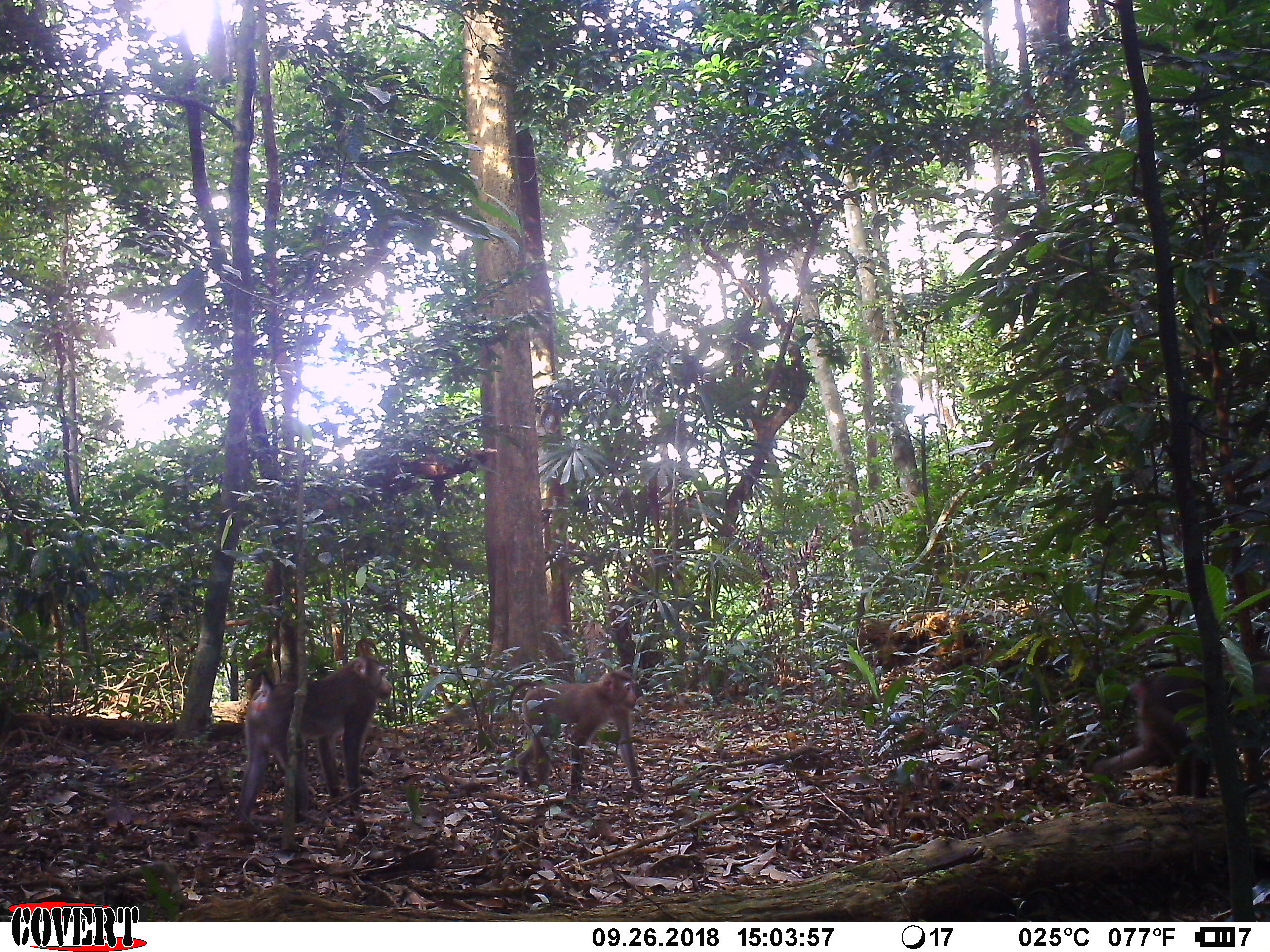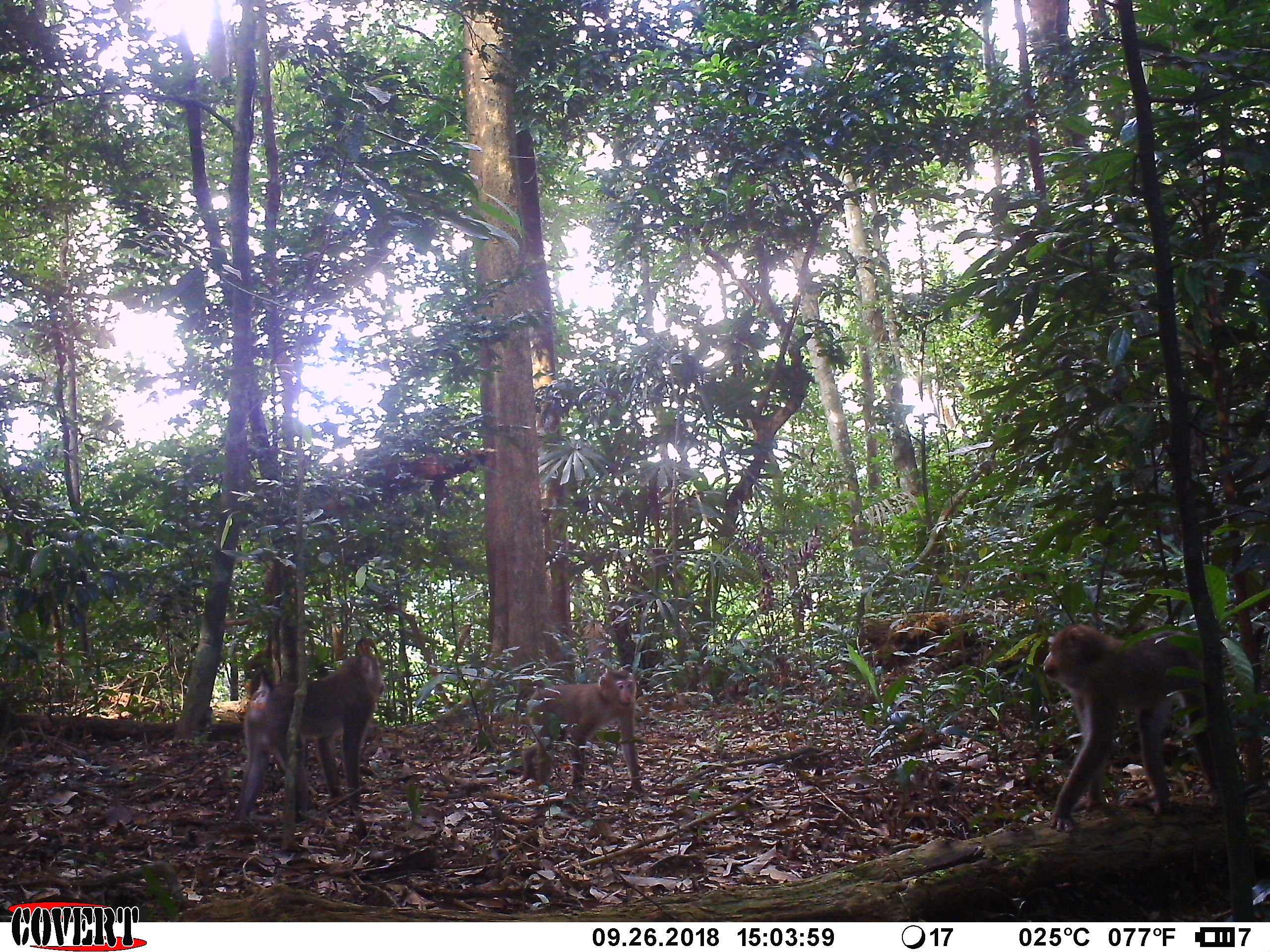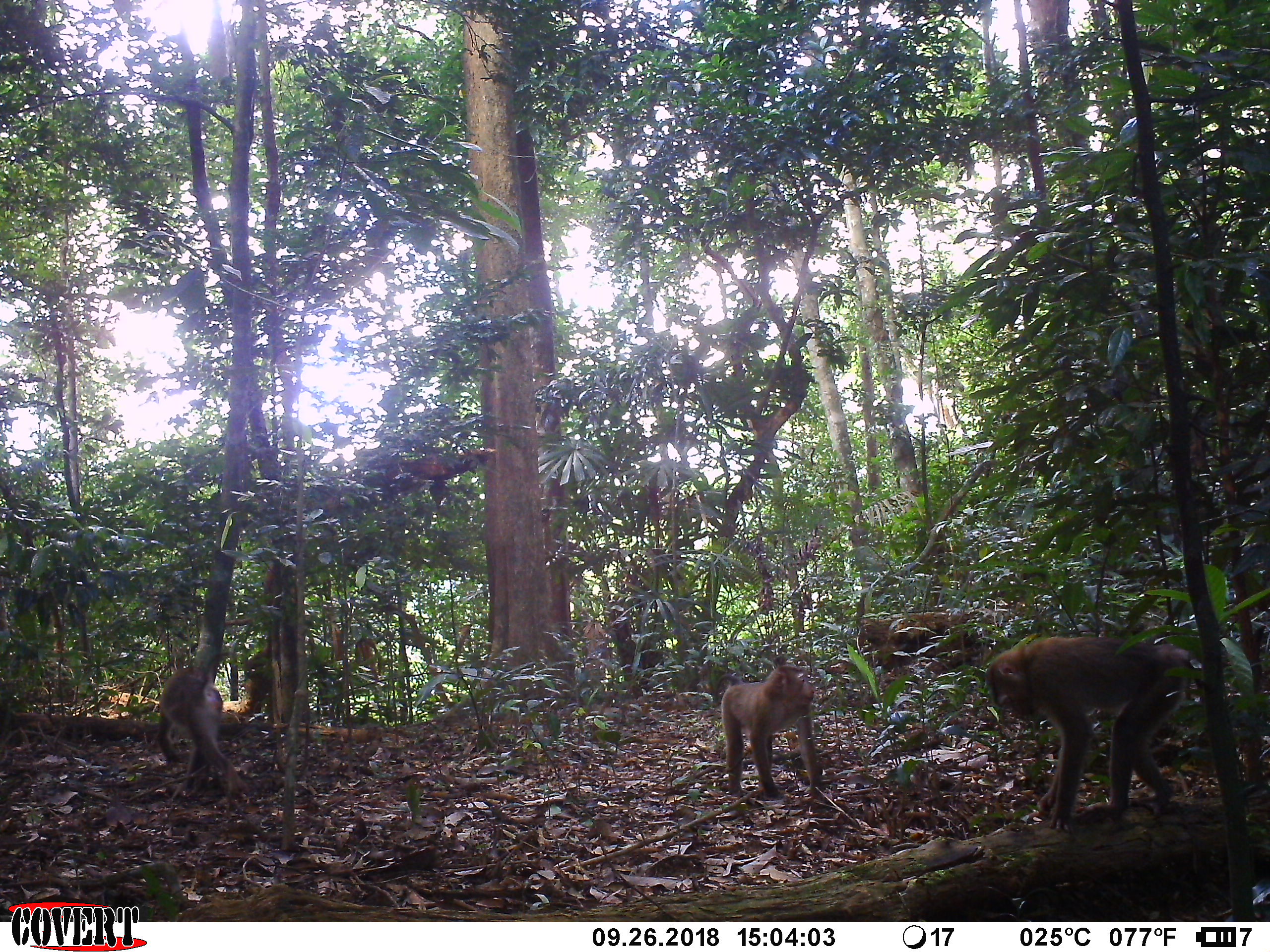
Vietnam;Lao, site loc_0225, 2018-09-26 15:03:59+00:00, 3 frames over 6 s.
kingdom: Animalia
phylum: Chordata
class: Mammalia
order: Primates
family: Cercopithecidae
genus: Macaca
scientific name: Macaca nemestrina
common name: pig-tailed macaque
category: pig tailed macaque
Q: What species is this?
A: Pig tailed macaque (pig-tailed macaque) (Macaca nemestrina).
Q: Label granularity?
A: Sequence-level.